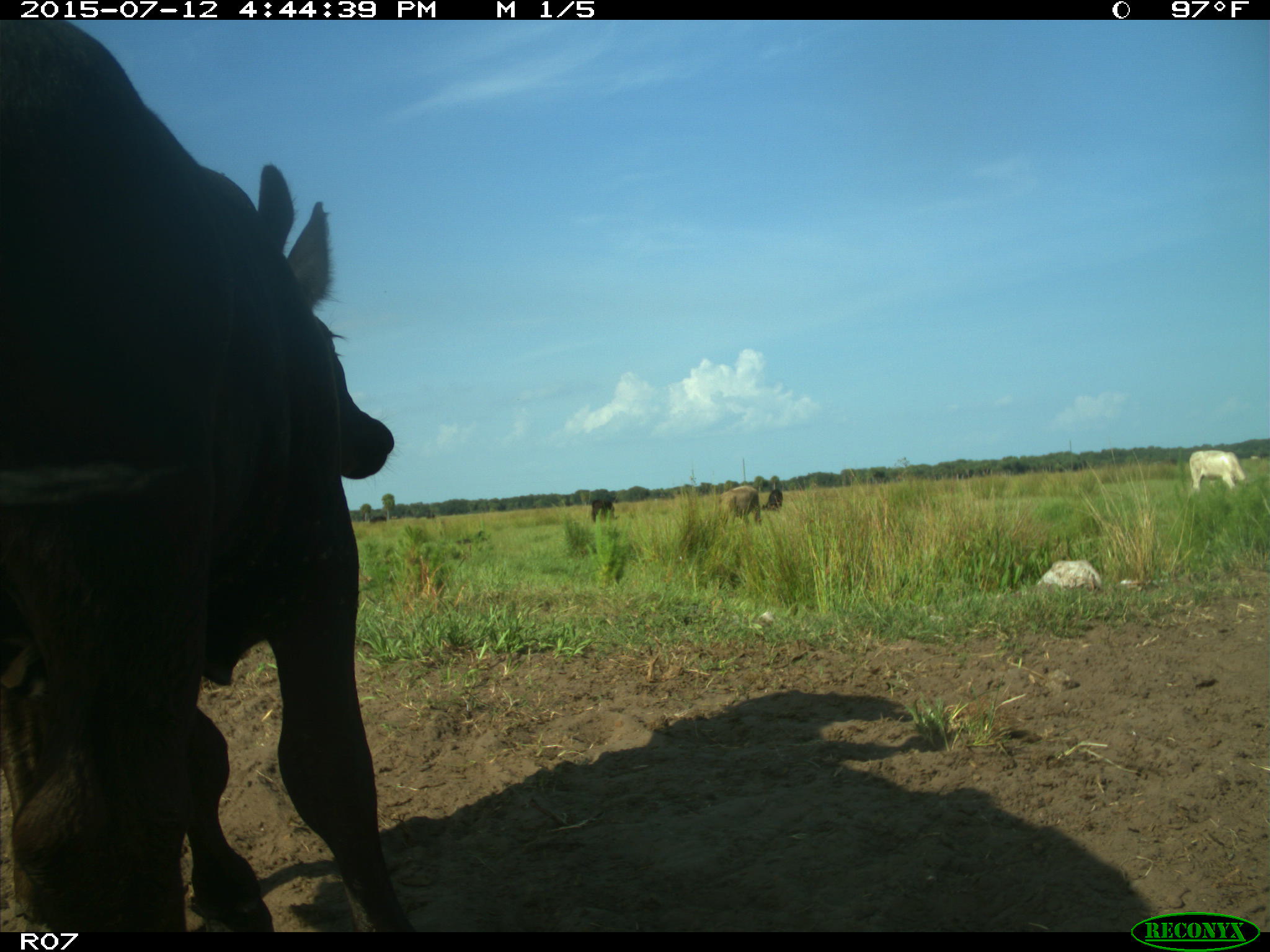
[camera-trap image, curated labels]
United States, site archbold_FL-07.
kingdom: Animalia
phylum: Chordata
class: Mammalia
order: Artiodactyla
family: Bovidae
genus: Bos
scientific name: Bos taurus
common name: domestic cow